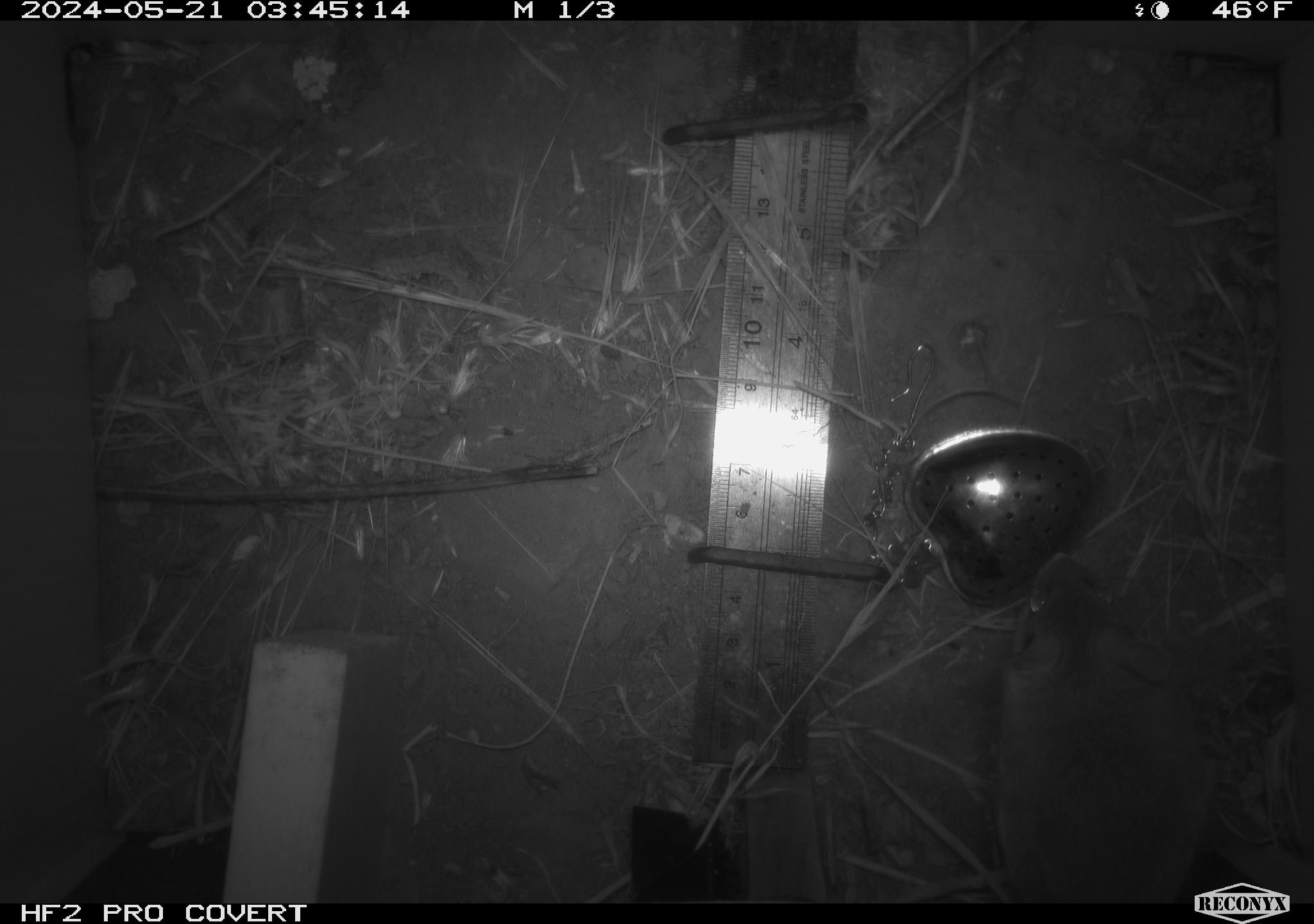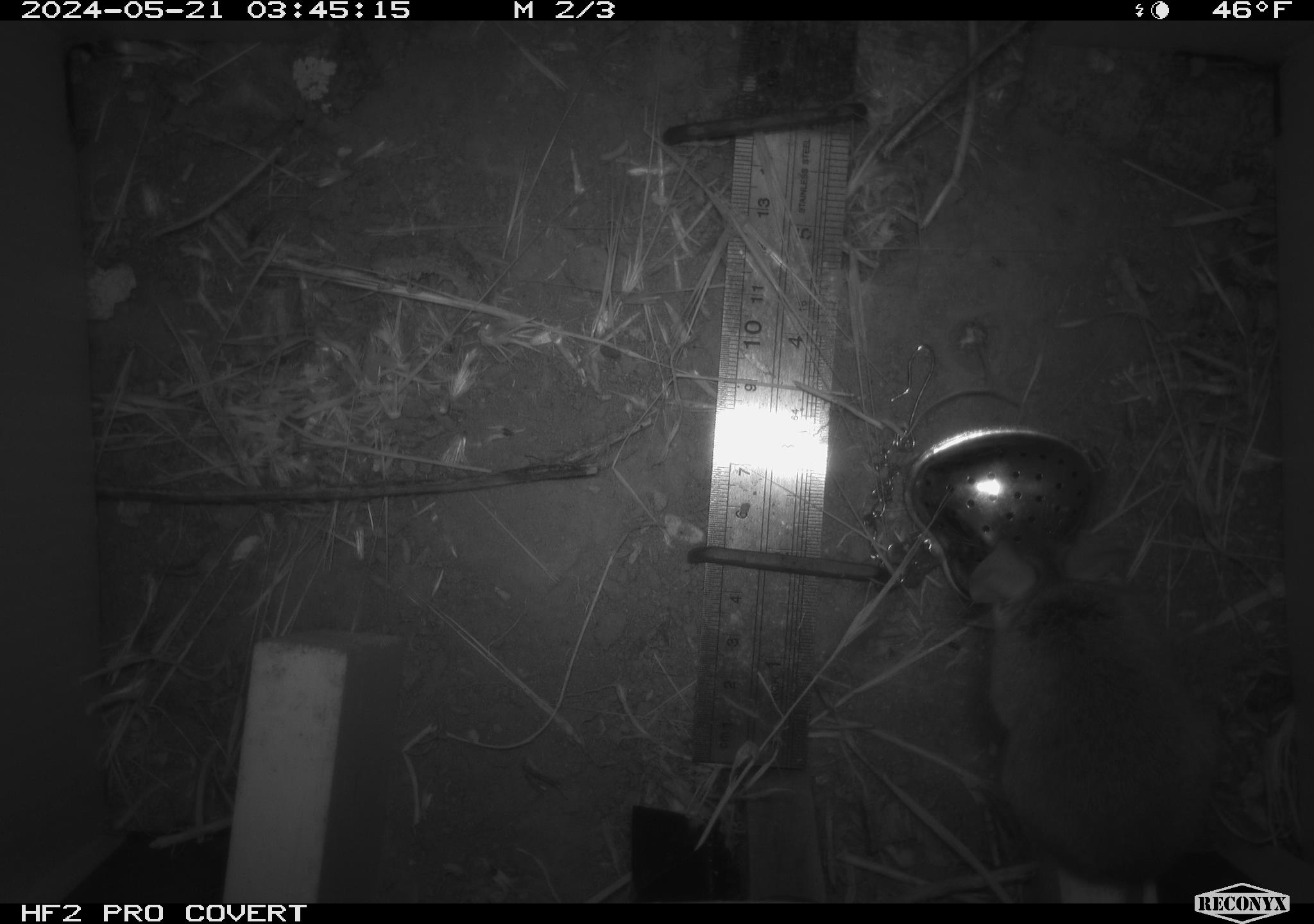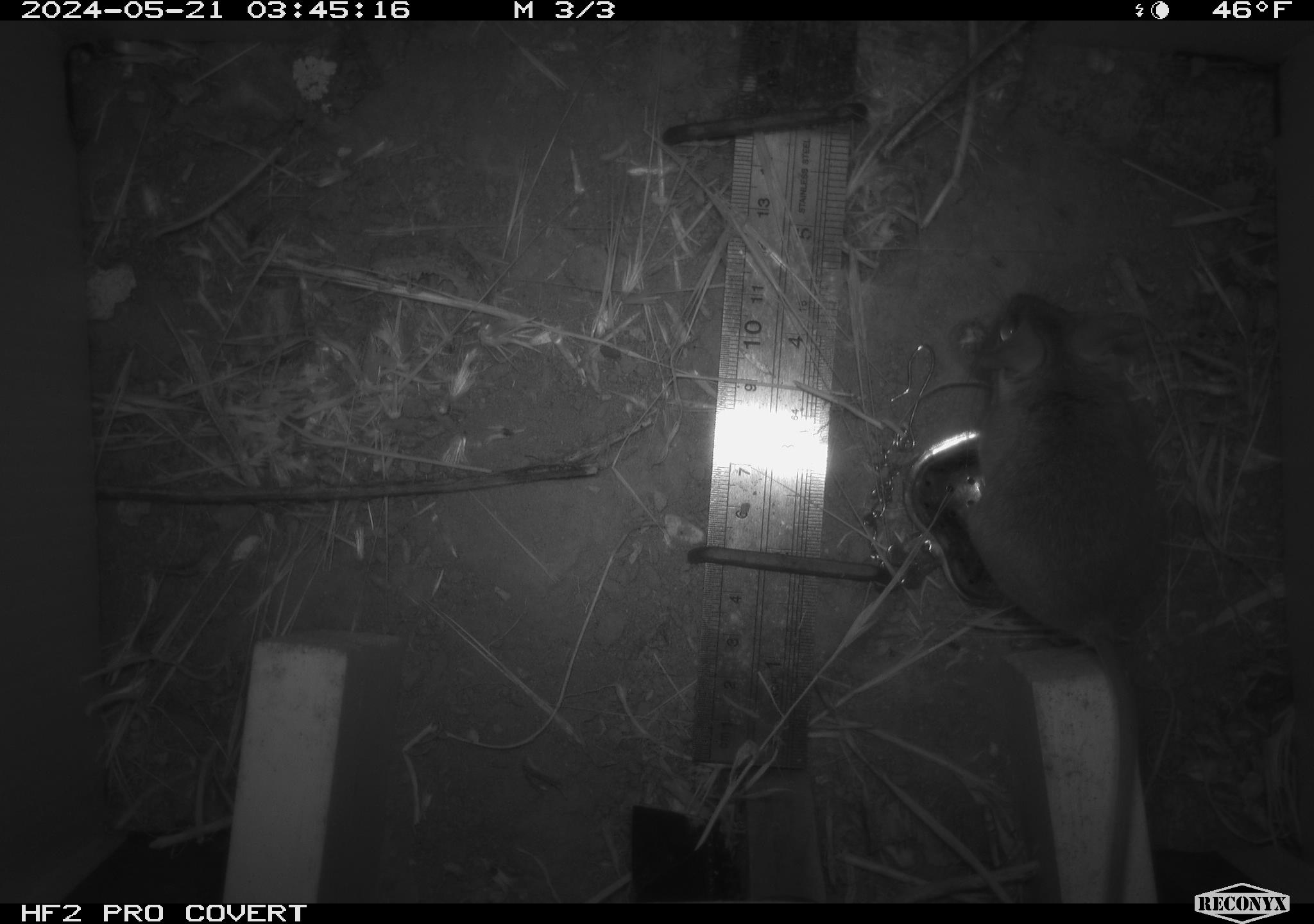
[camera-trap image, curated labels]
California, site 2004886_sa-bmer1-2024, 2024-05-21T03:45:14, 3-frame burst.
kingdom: Animalia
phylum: Chordata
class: Mammalia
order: Rodentia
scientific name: Rodentia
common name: mouse species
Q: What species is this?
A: Mouse species (Rodentia).